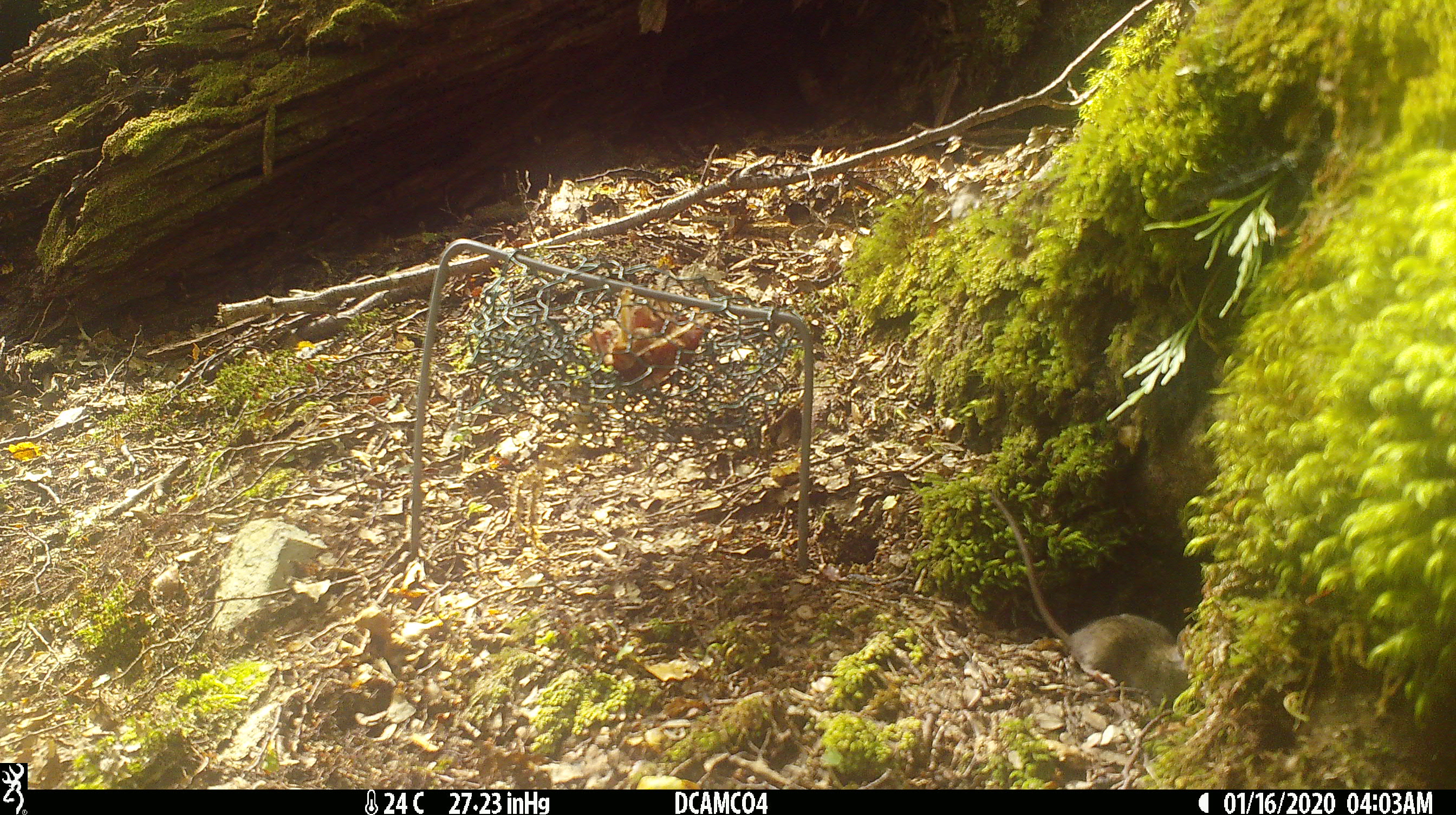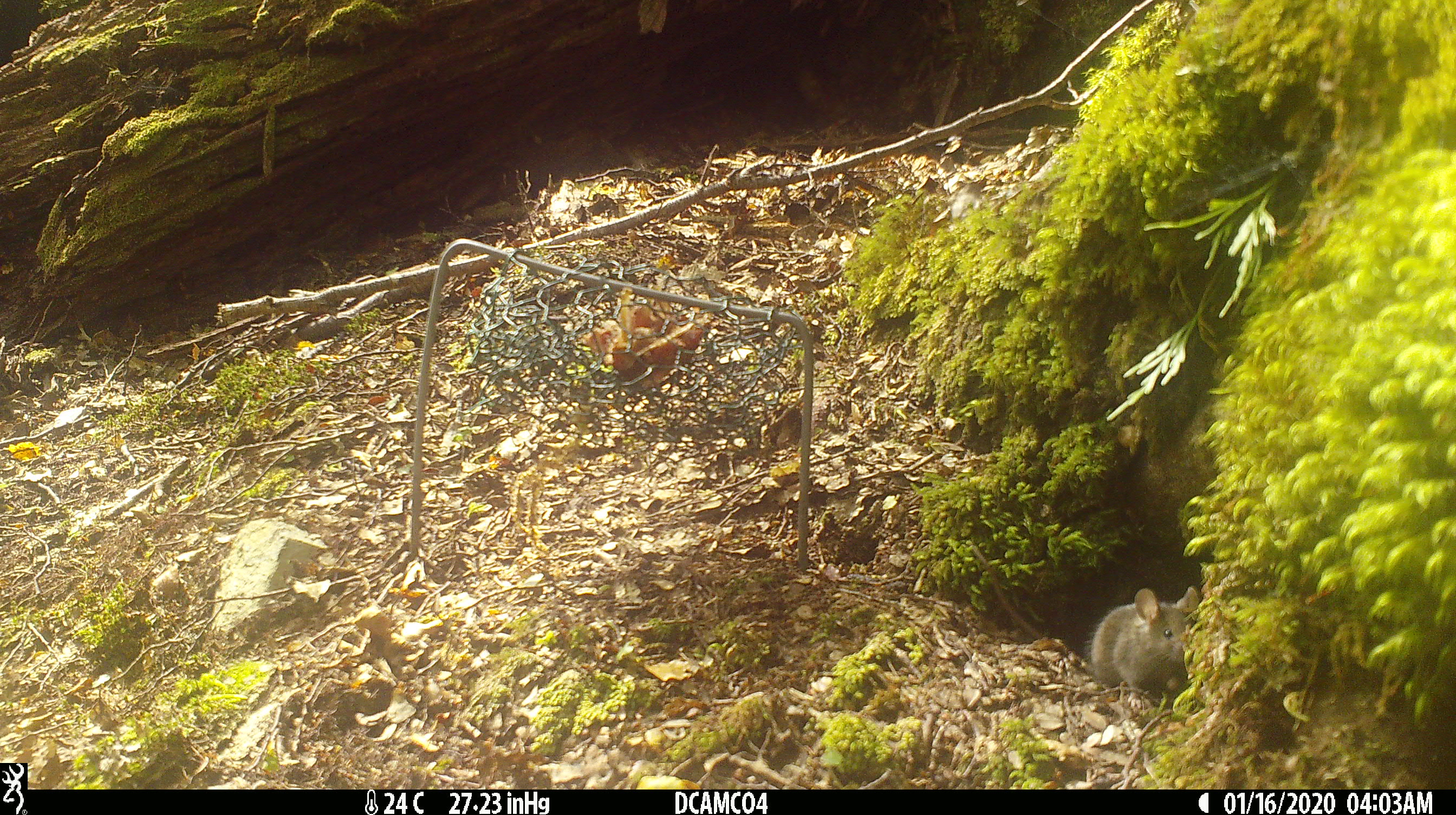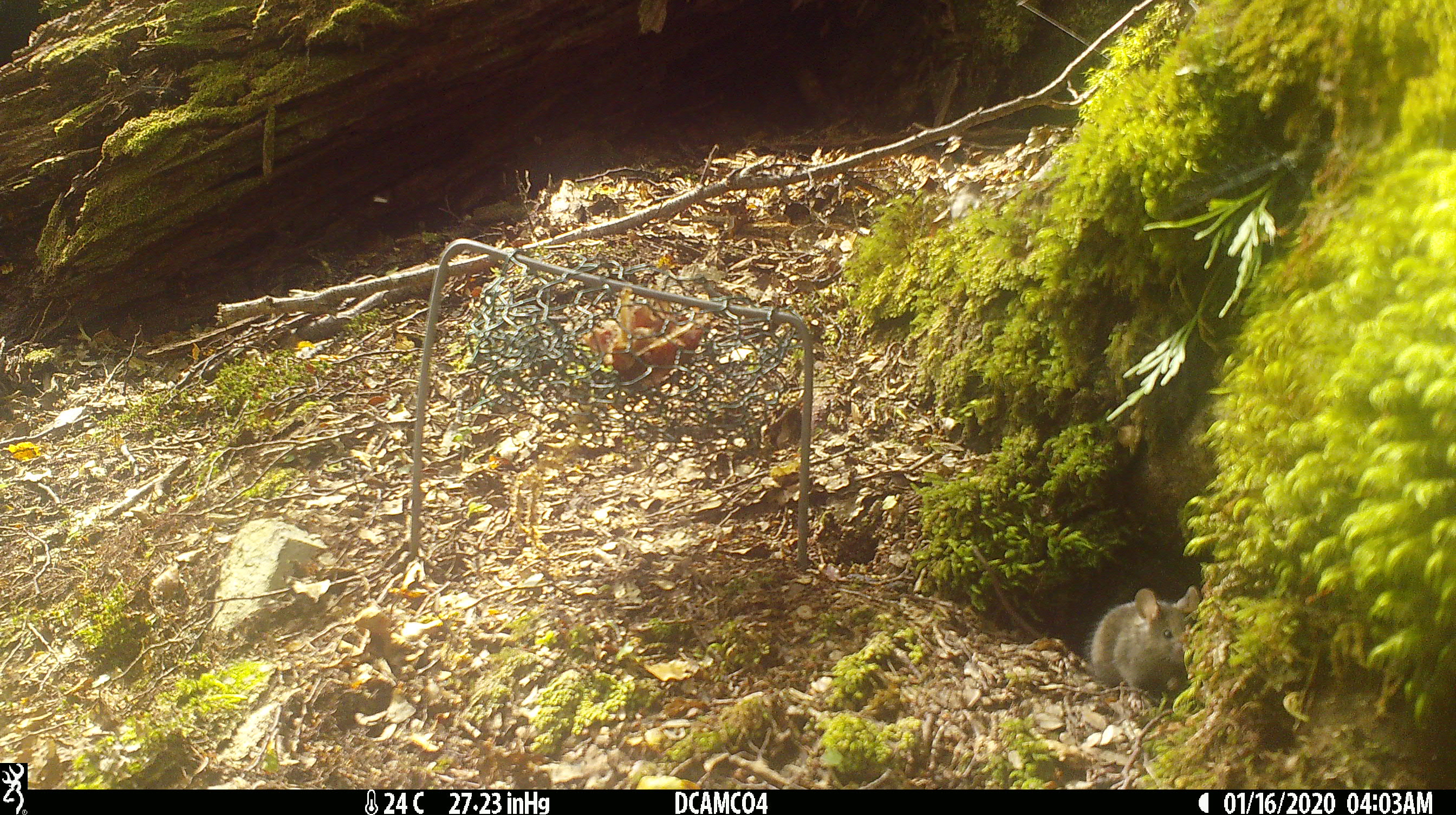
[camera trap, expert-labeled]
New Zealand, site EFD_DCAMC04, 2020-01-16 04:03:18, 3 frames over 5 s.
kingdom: Animalia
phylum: Chordata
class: Mammalia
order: Rodentia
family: Muridae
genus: Mus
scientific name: Mus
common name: mouse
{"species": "mouse (Mus)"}